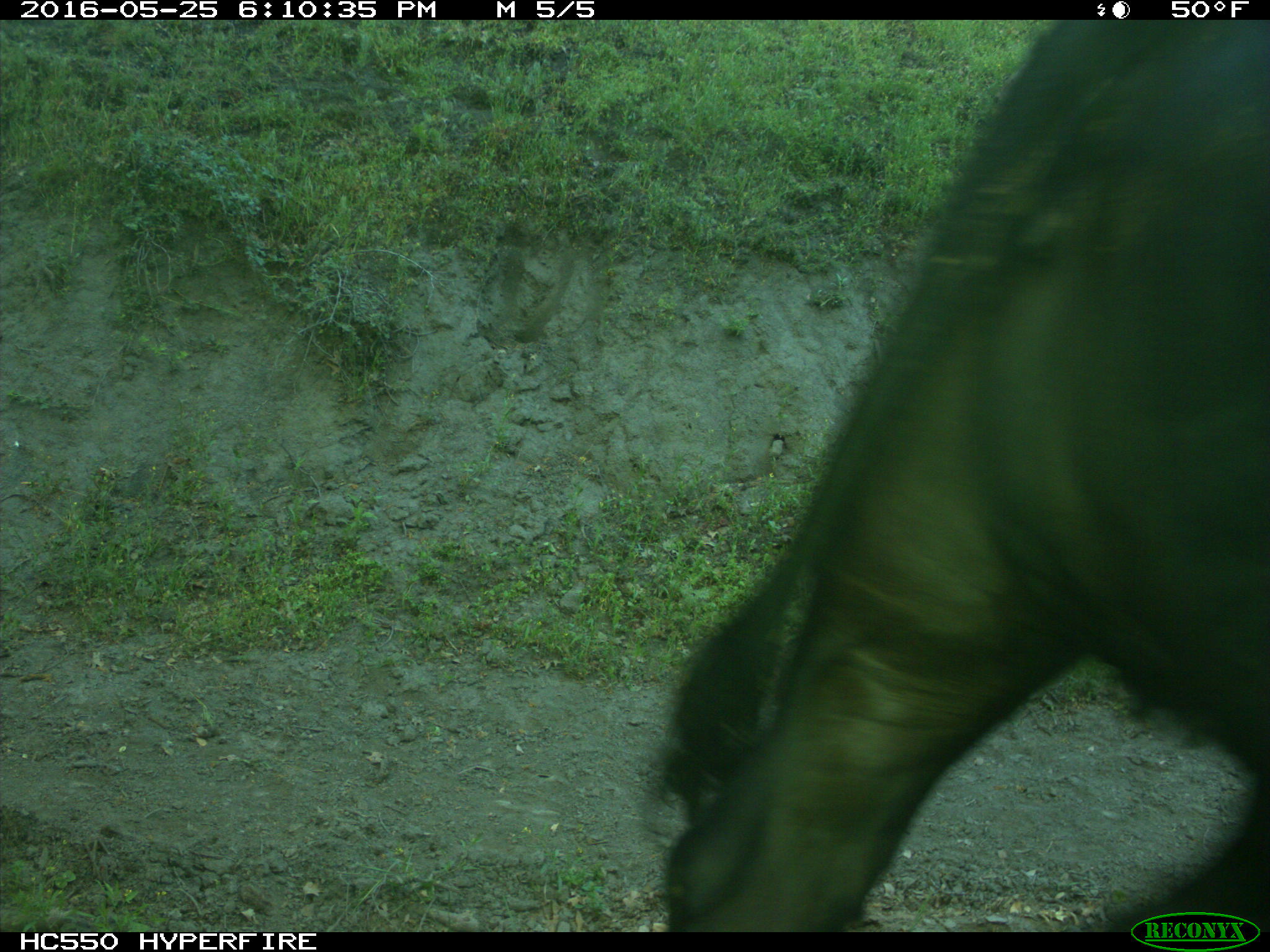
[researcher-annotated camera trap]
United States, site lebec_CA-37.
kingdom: Animalia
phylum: Chordata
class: Mammalia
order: Artiodactyla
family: Bovidae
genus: Bos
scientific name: Bos taurus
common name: domestic cow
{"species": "Bos taurus (domestic cow)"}